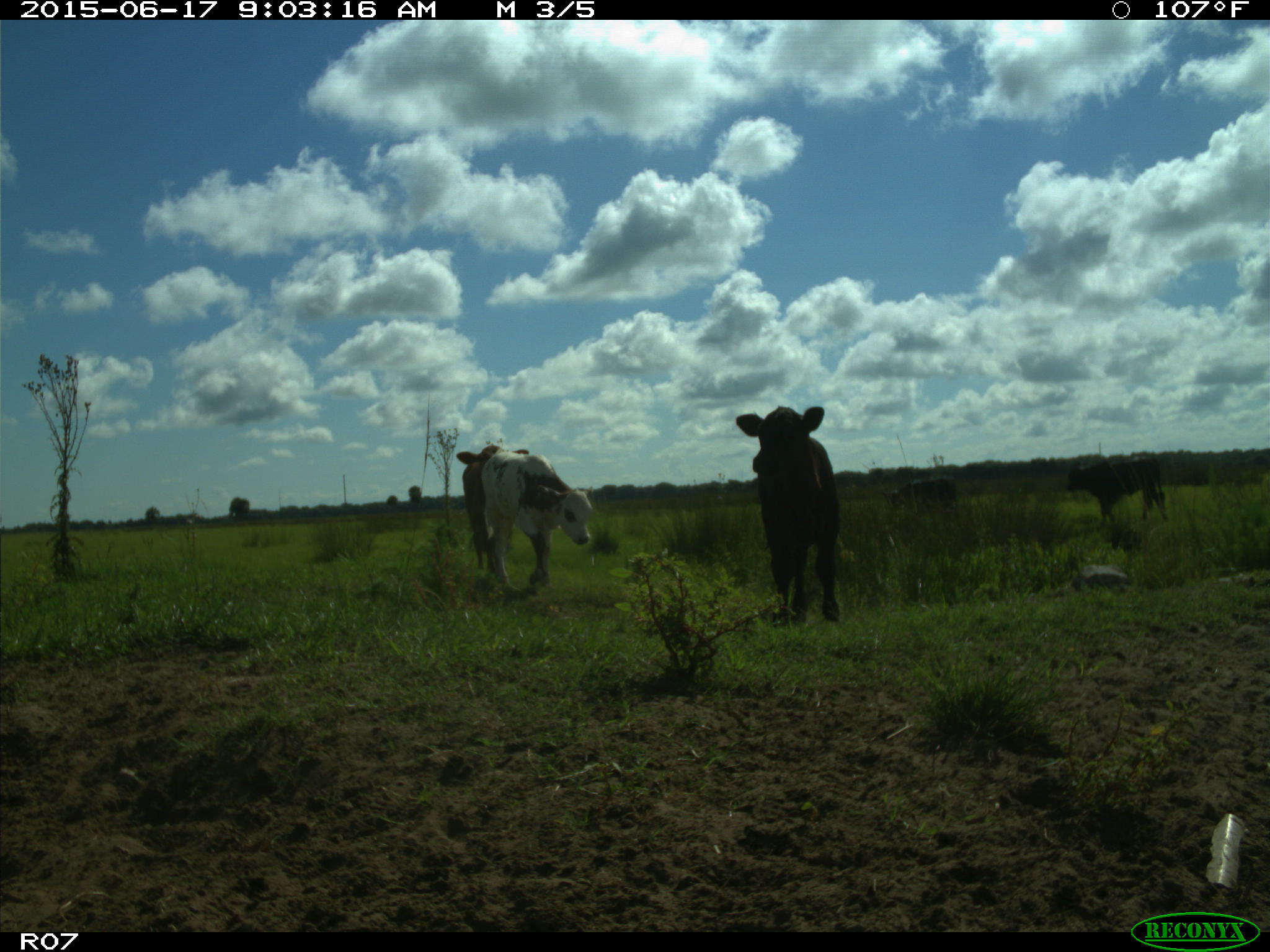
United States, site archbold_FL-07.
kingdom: Animalia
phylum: Chordata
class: Mammalia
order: Artiodactyla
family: Bovidae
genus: Bos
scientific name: Bos taurus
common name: domestic cow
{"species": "Bos taurus (domestic cow)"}